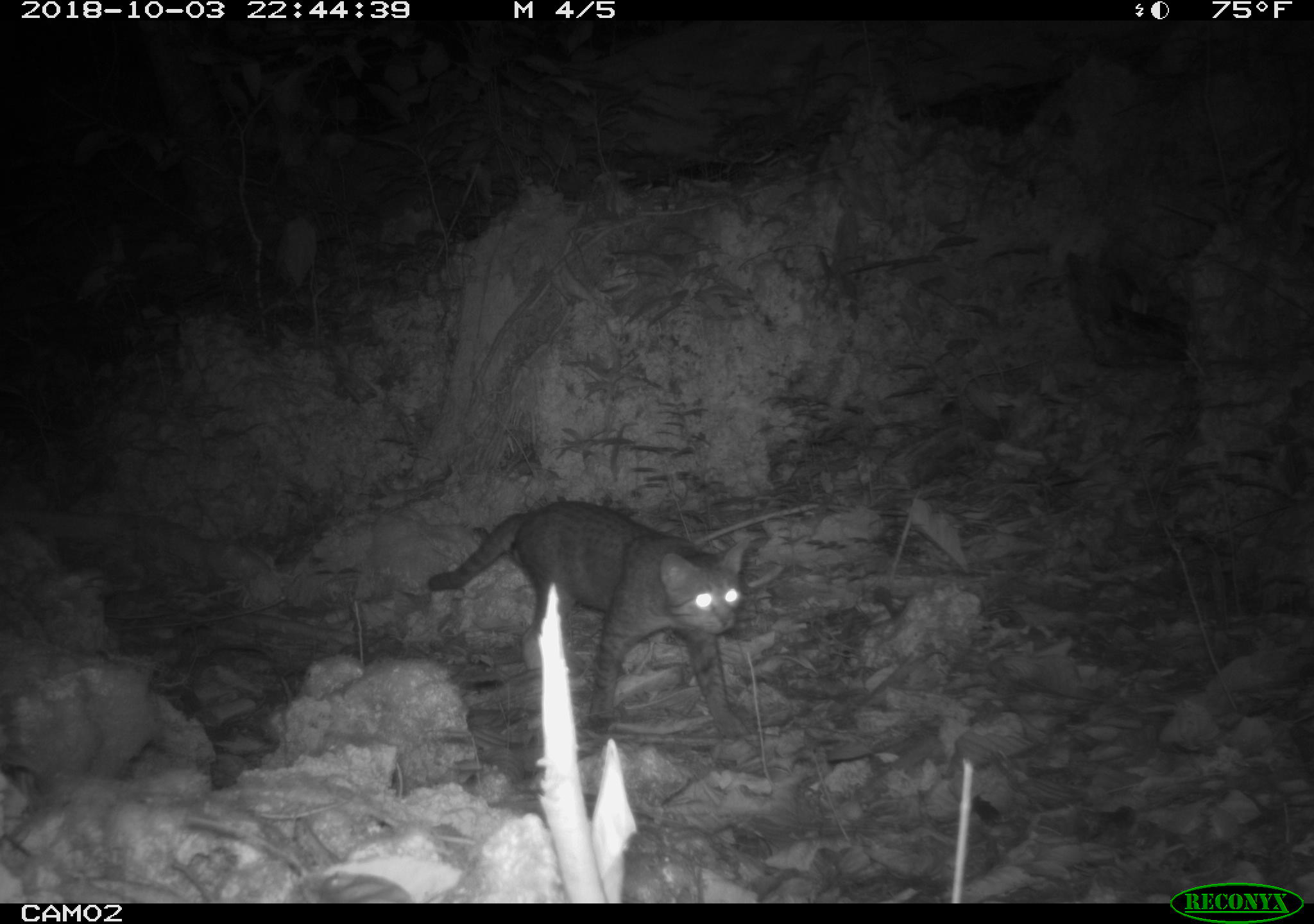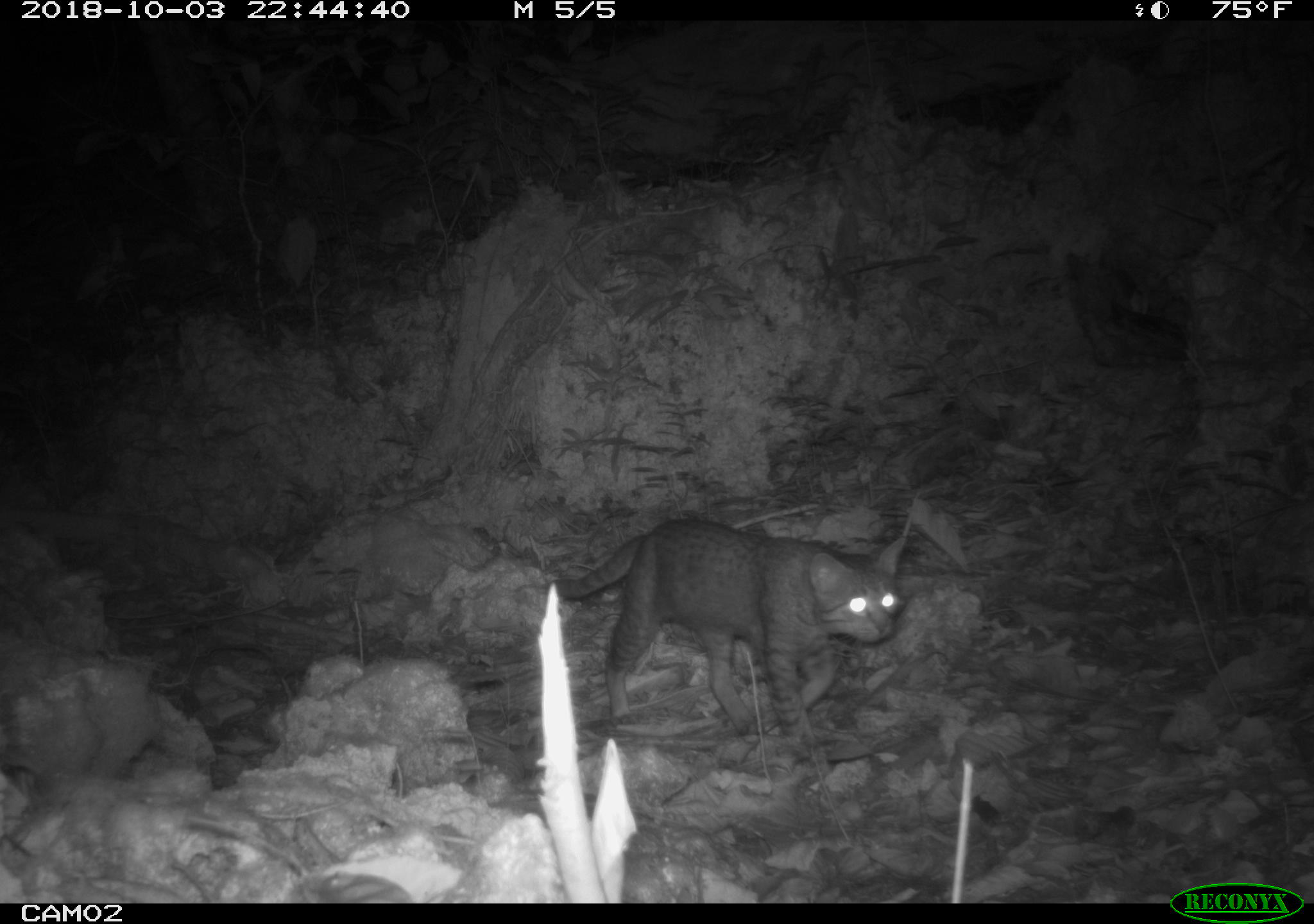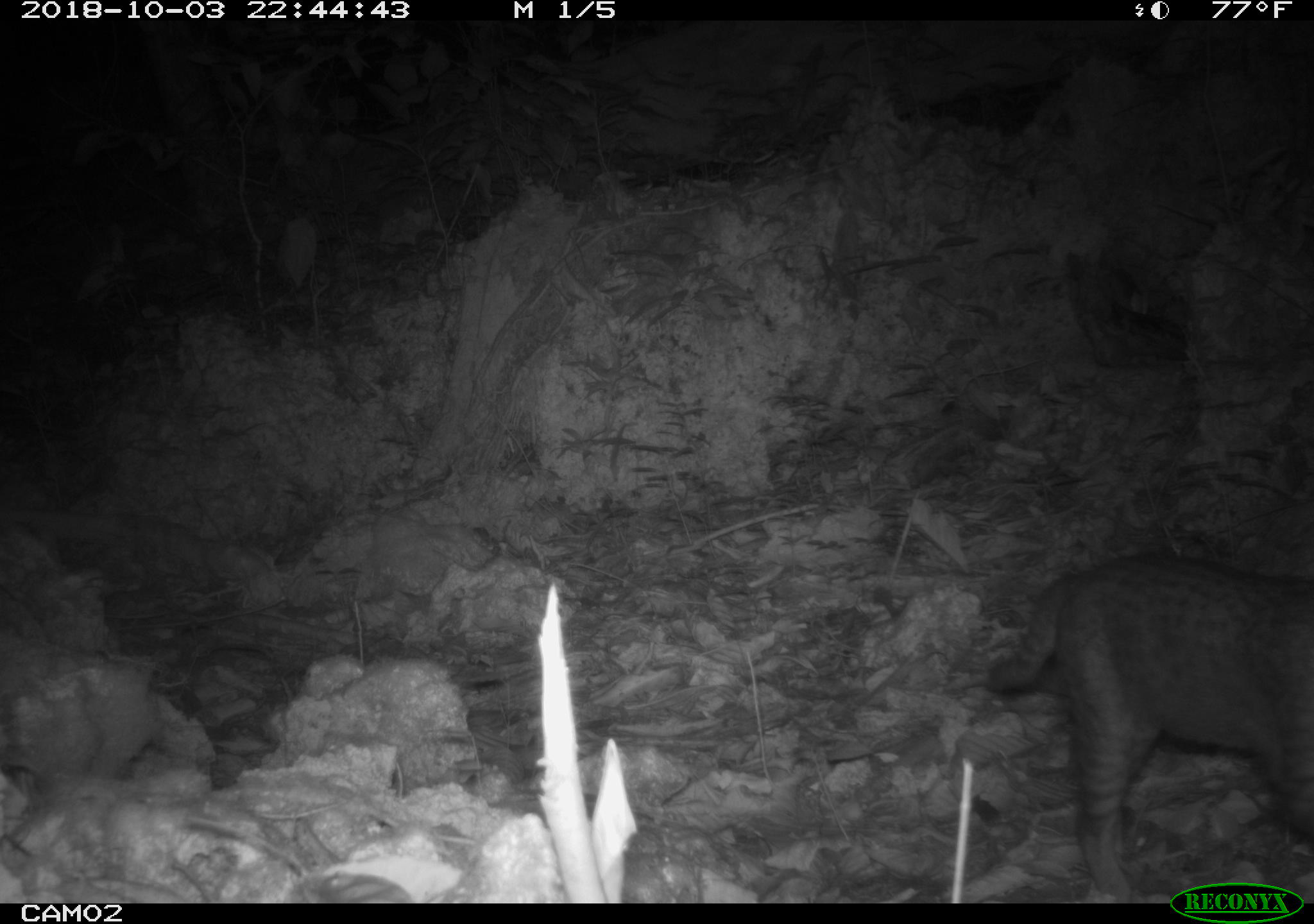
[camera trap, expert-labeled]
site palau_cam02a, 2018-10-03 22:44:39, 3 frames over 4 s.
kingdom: Animalia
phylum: Chordata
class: Mammalia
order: Carnivora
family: Felidae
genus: Felis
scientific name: Felis catus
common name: cat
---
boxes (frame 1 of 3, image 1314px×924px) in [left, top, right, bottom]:
cat: [425, 503, 752, 736]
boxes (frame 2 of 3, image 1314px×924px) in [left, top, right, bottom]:
cat: [542, 517, 906, 750]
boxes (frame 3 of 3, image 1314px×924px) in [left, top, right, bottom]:
cat: [983, 551, 1313, 903]